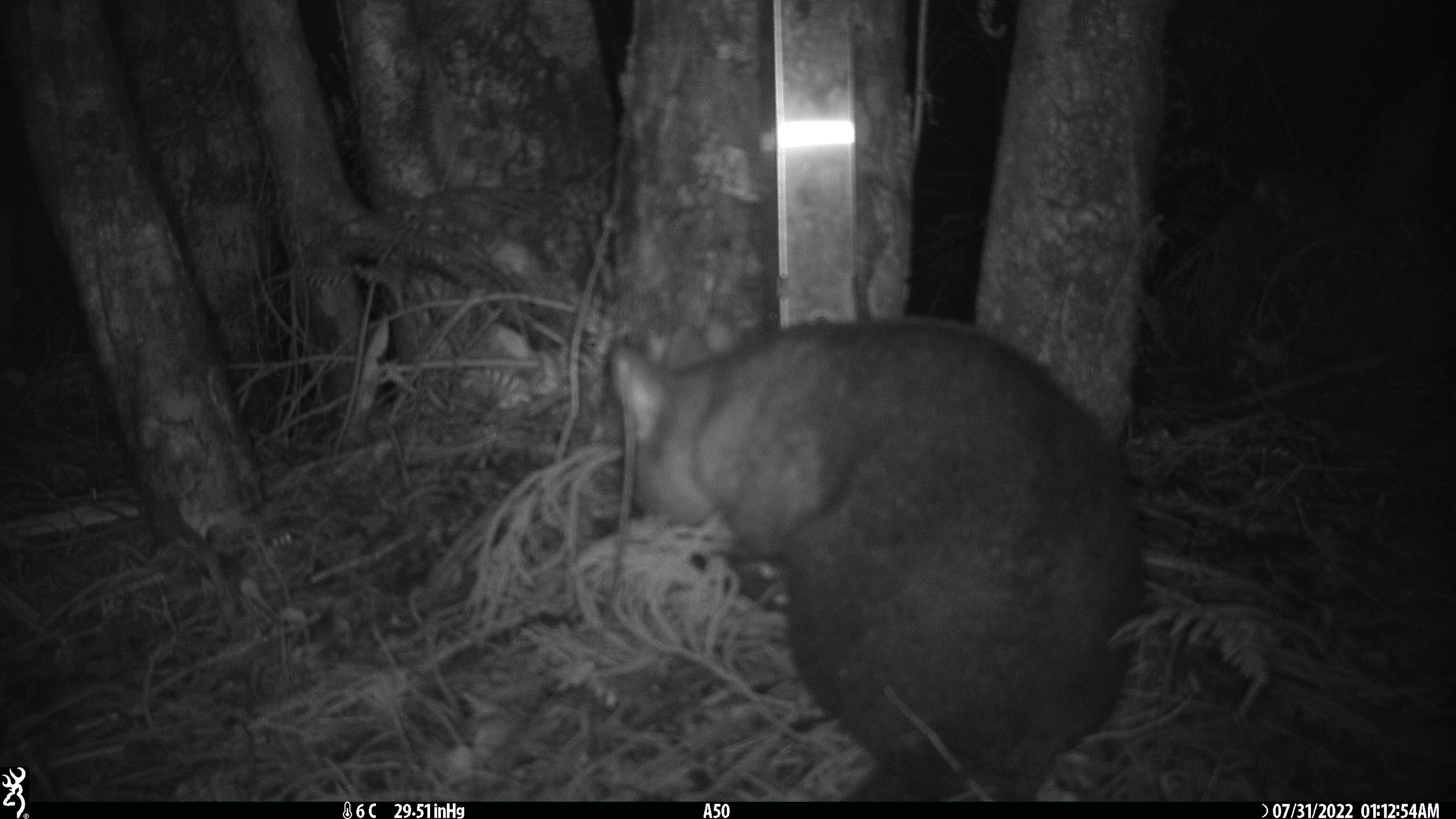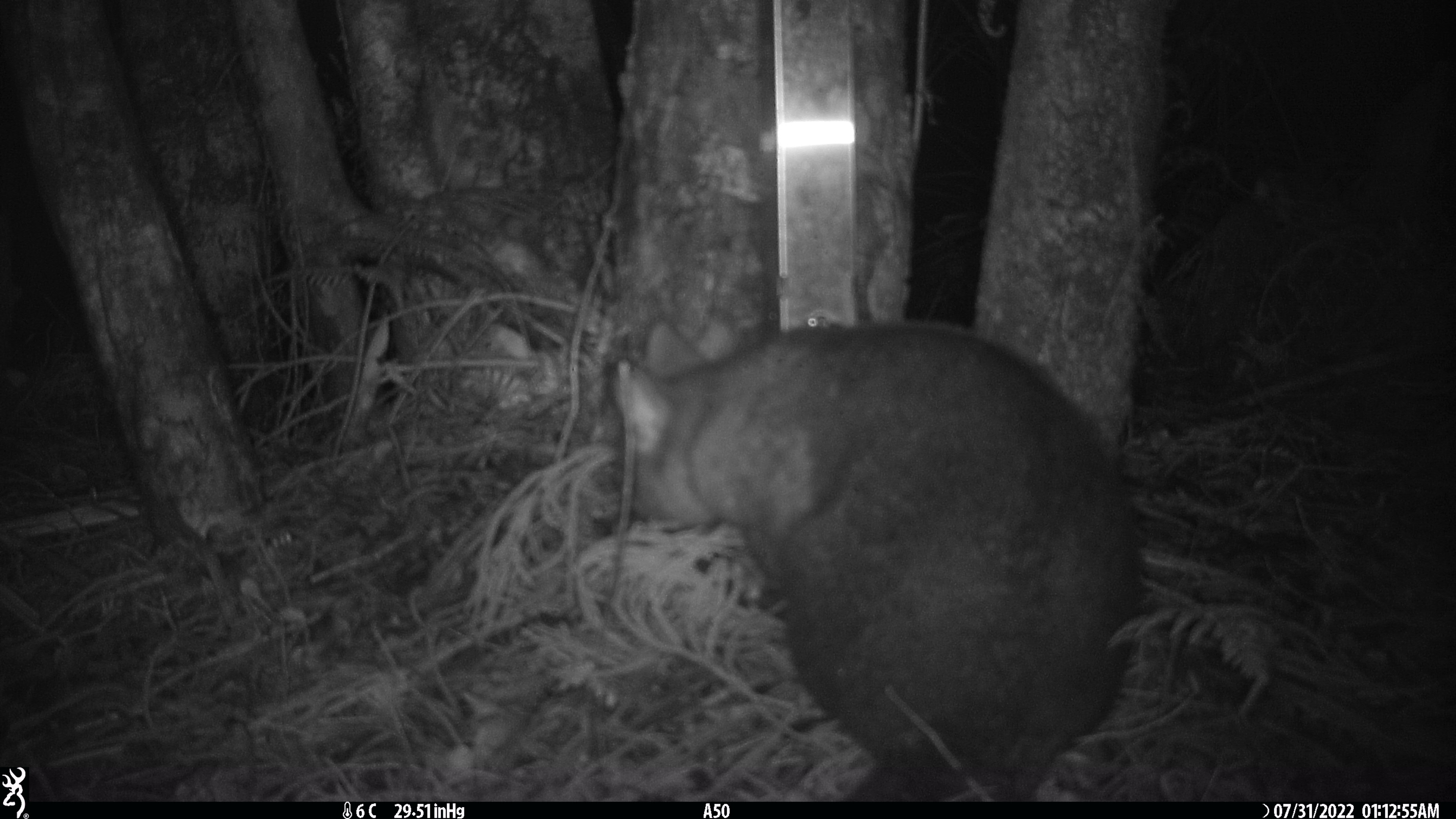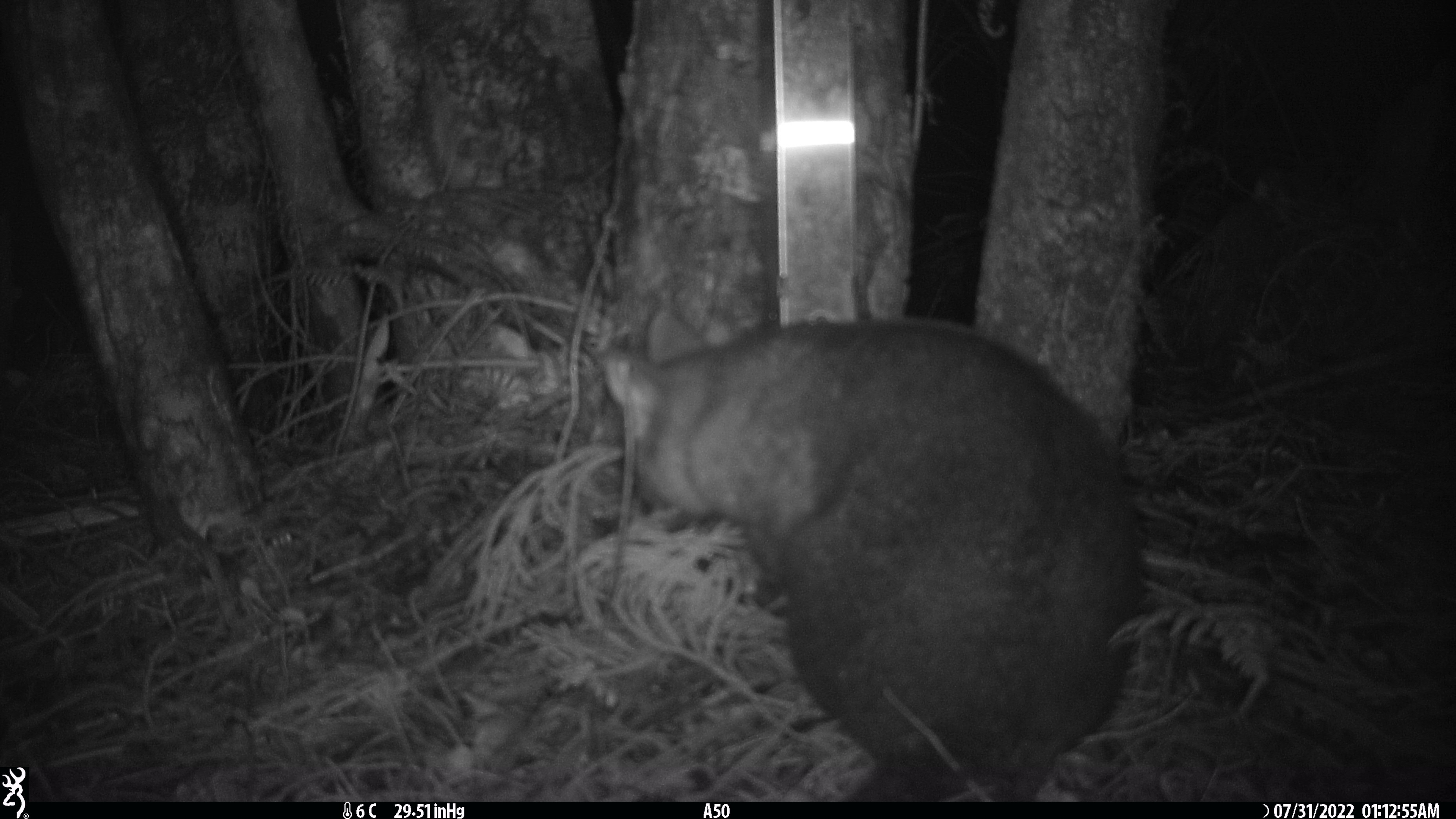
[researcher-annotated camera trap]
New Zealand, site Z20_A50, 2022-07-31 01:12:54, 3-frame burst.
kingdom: Animalia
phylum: Chordata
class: Mammalia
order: Diprotodontia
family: Phalangeridae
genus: Trichosurus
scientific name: Trichosurus vulpecula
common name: common brushtail possum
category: possum